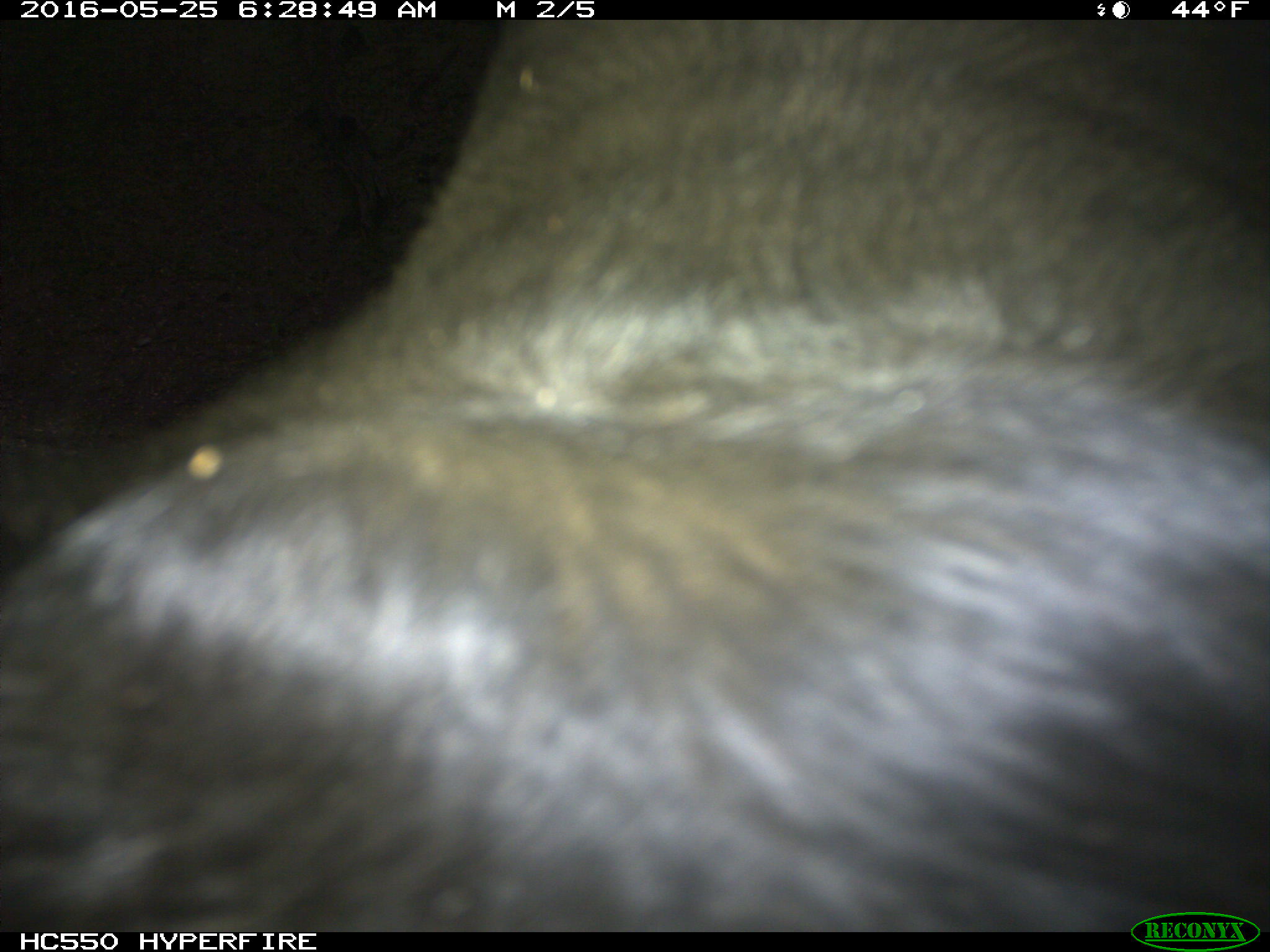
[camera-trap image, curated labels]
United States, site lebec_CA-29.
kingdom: Animalia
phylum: Chordata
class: Mammalia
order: Artiodactyla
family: Bovidae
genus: Bos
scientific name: Bos taurus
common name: domestic cow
Bos taurus (domestic cow).